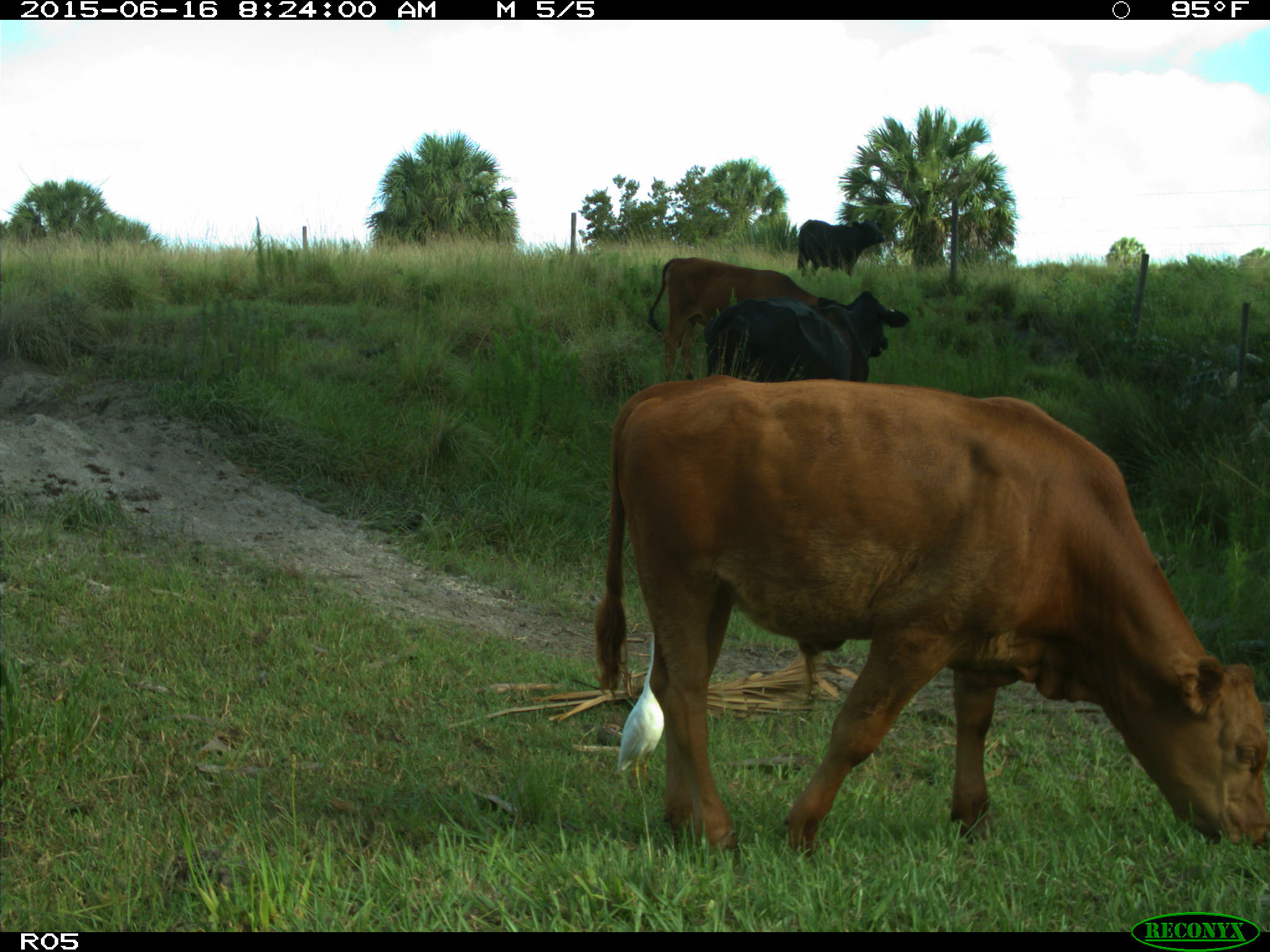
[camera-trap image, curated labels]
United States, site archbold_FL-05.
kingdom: Animalia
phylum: Chordata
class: Mammalia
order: Artiodactyla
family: Bovidae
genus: Bos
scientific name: Bos taurus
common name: domestic cow